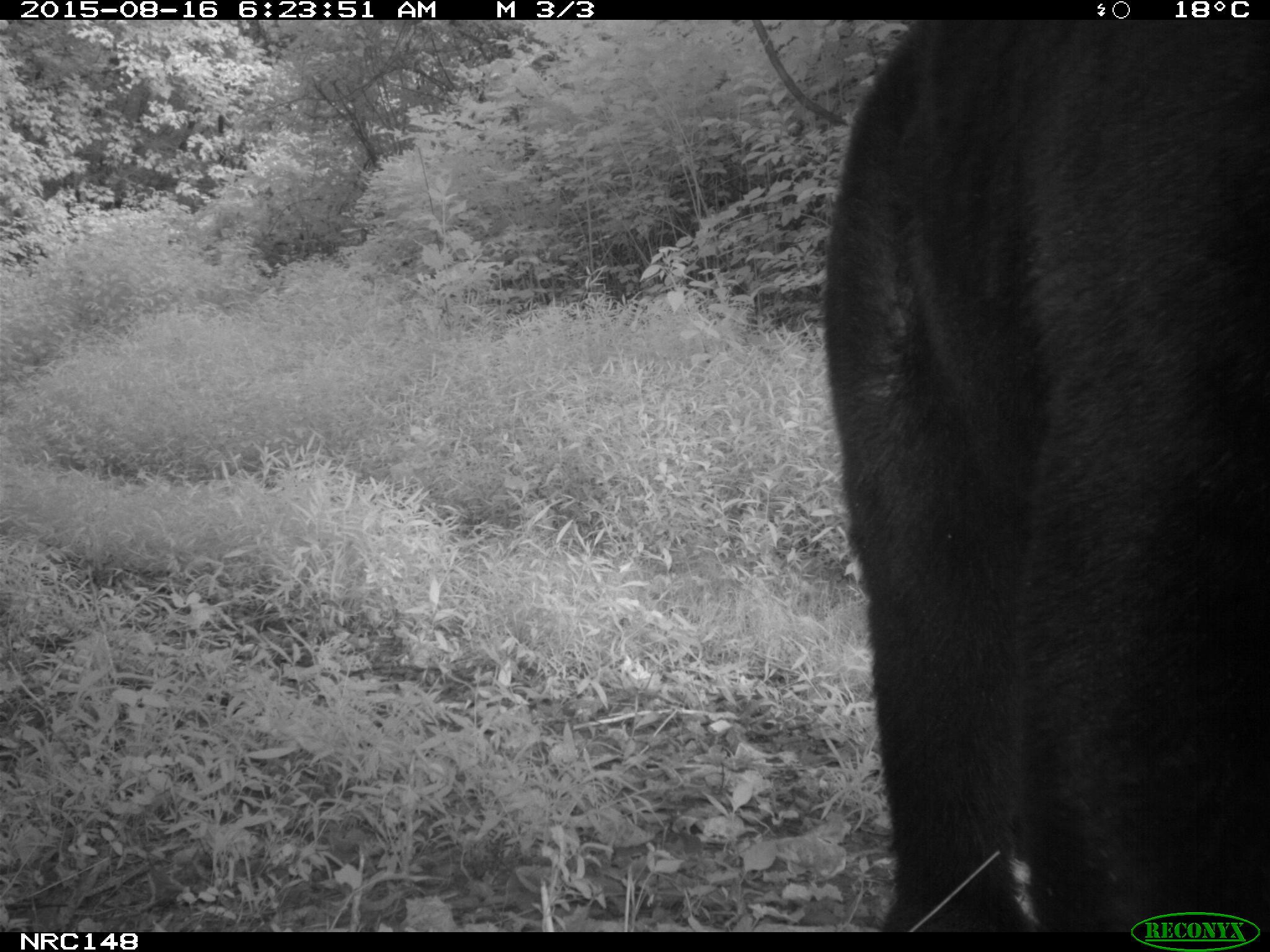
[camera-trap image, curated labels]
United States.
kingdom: Animalia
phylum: Chordata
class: Mammalia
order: Carnivora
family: Ursidae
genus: Ursus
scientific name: Ursus americanus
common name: american black bear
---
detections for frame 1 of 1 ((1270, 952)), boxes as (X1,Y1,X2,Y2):
American Black Bear: (814,0,1261,899)